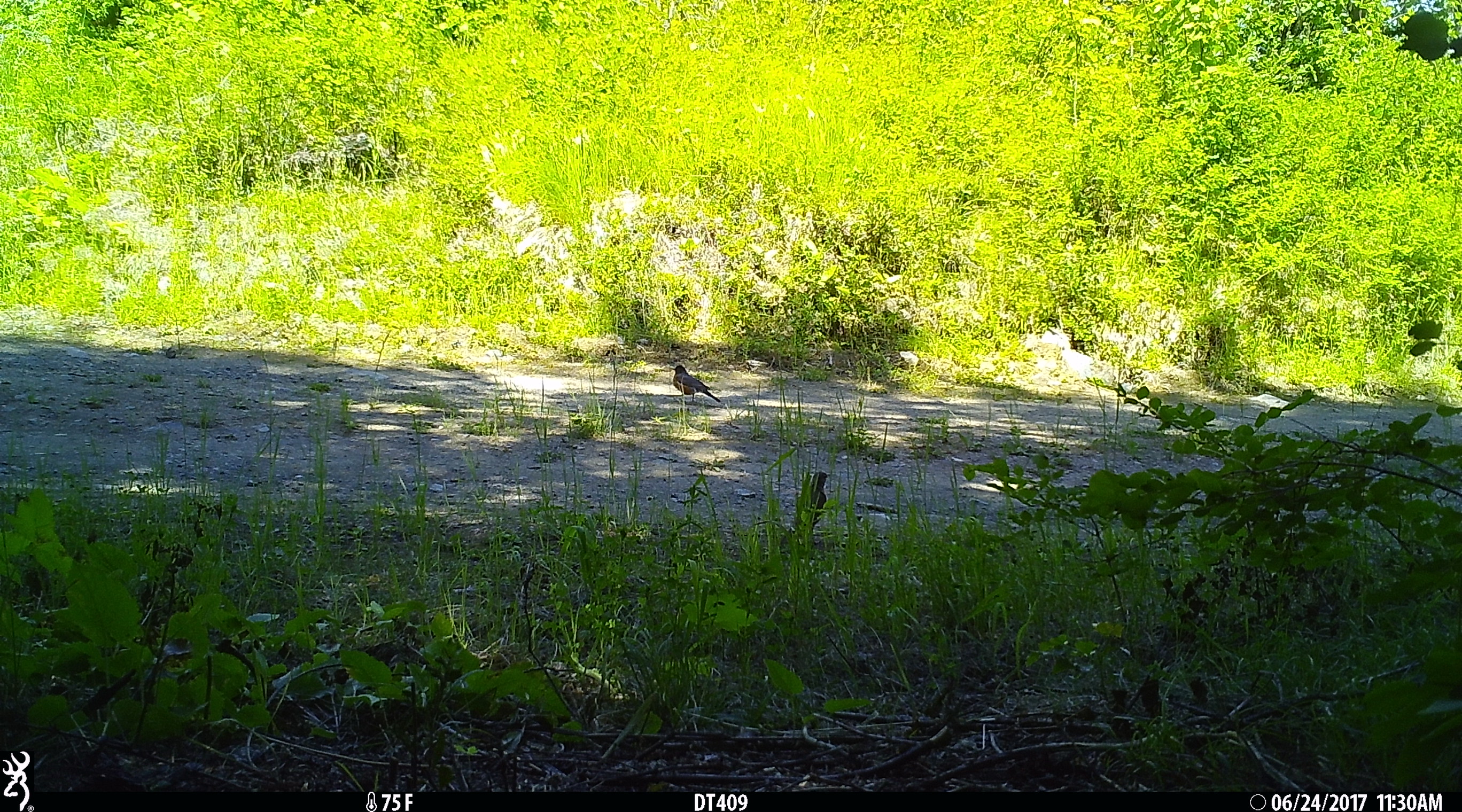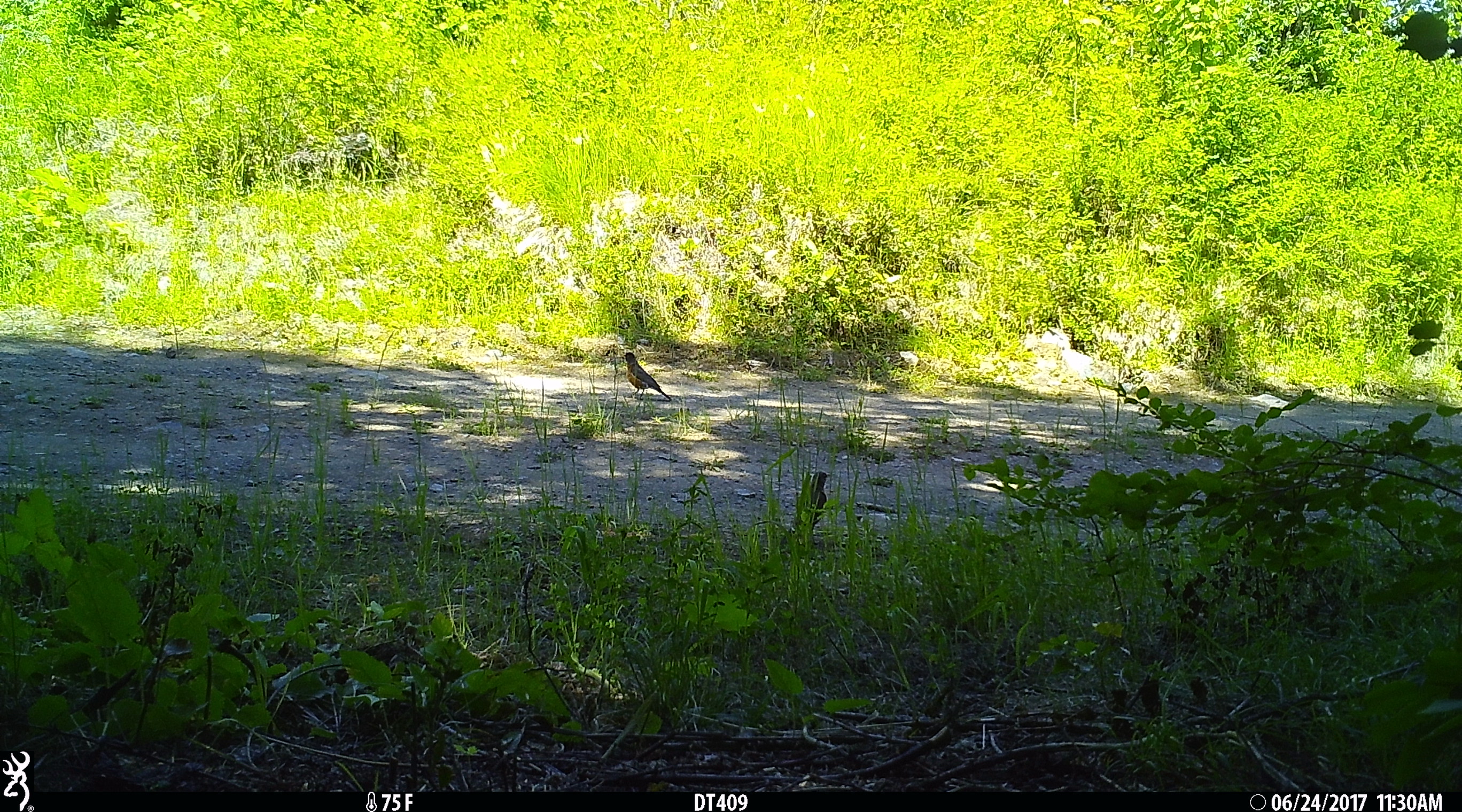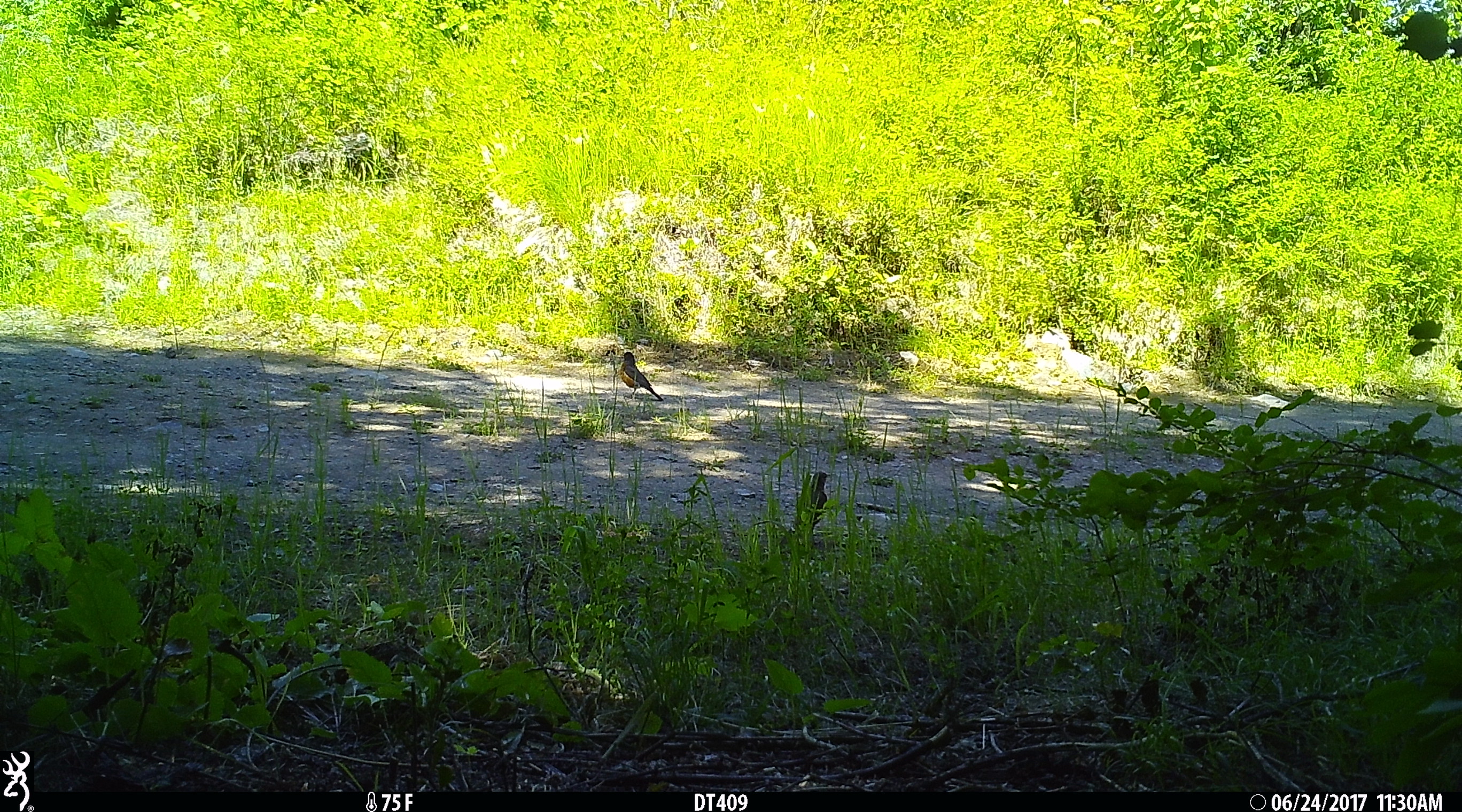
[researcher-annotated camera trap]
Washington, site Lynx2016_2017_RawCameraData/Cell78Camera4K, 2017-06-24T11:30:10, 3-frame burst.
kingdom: Animalia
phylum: Chordata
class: Aves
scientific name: Aves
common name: birds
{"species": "Aves (birds)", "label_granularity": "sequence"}